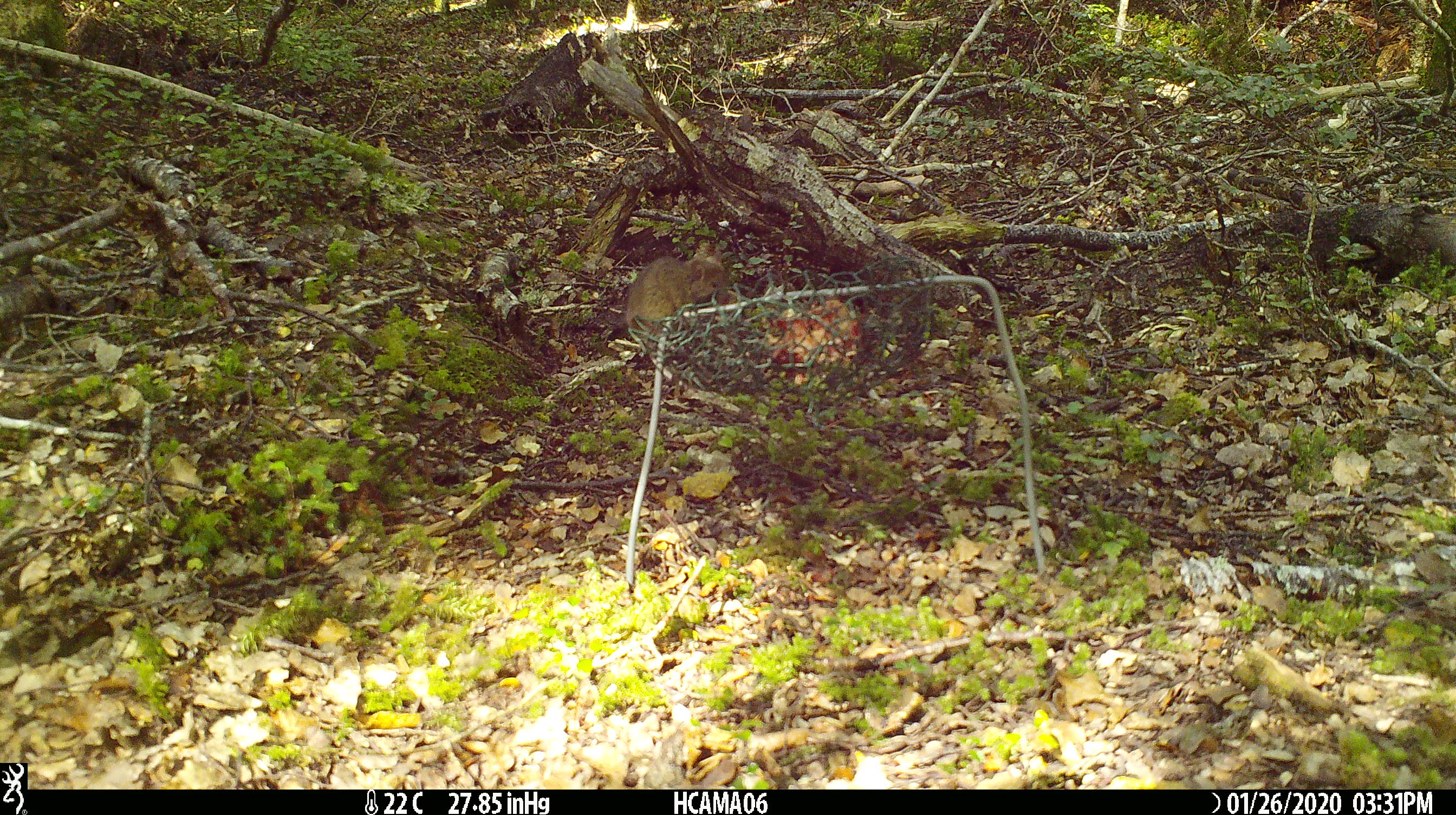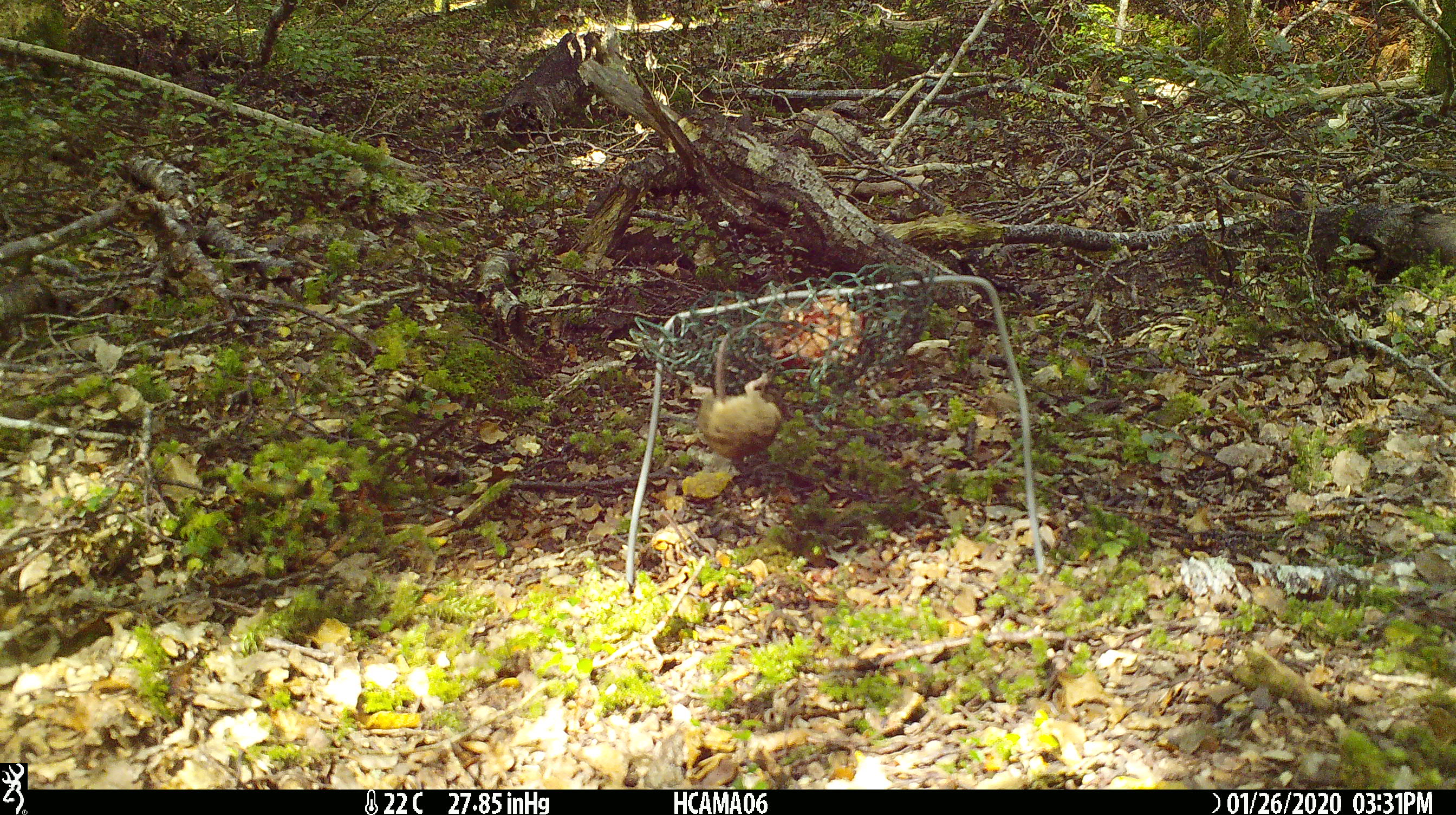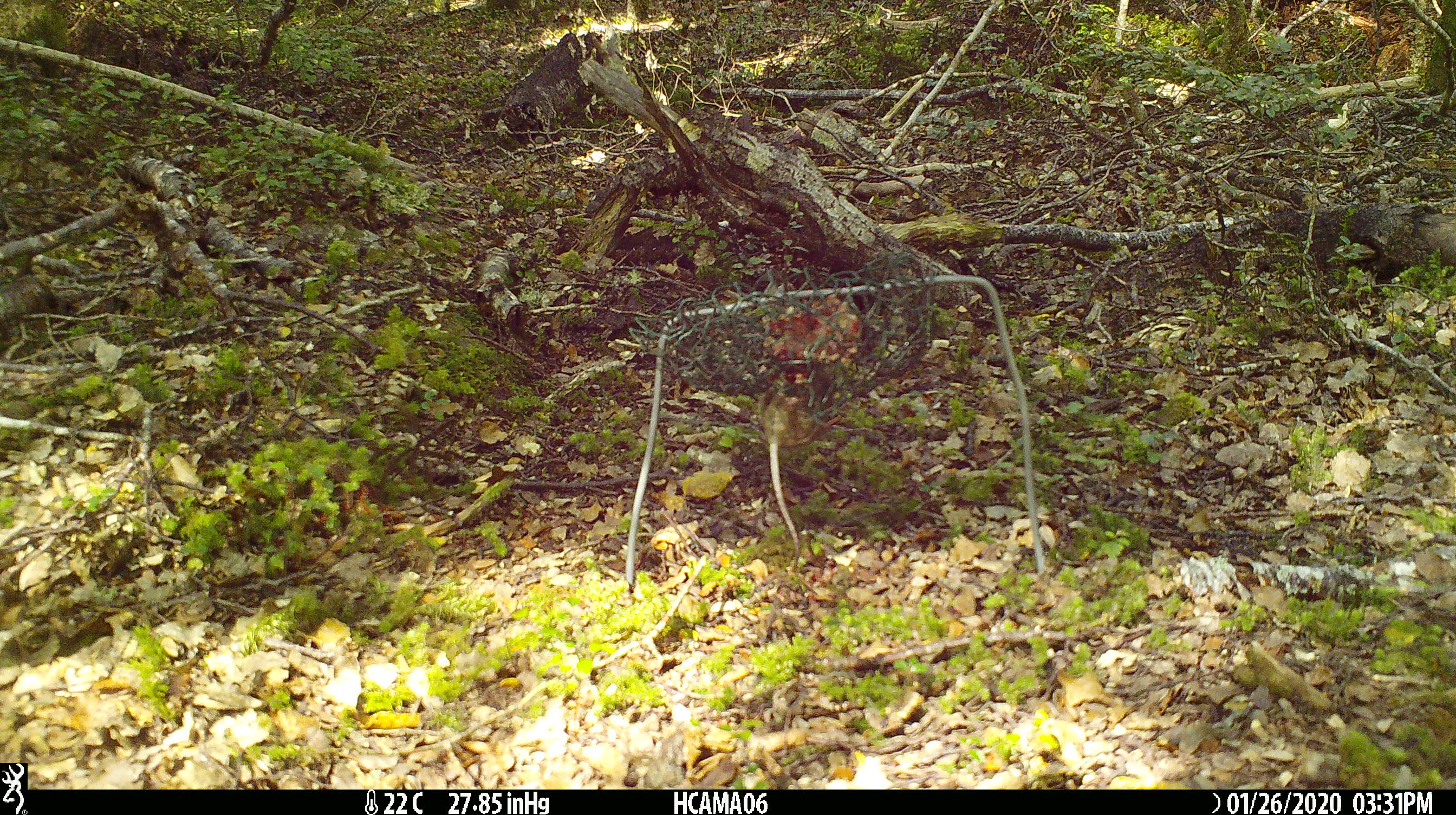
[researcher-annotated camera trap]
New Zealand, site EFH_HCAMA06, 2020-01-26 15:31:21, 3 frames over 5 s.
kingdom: Animalia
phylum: Chordata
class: Mammalia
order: Rodentia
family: Muridae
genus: Mus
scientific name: Mus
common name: mouse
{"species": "mouse (Mus)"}